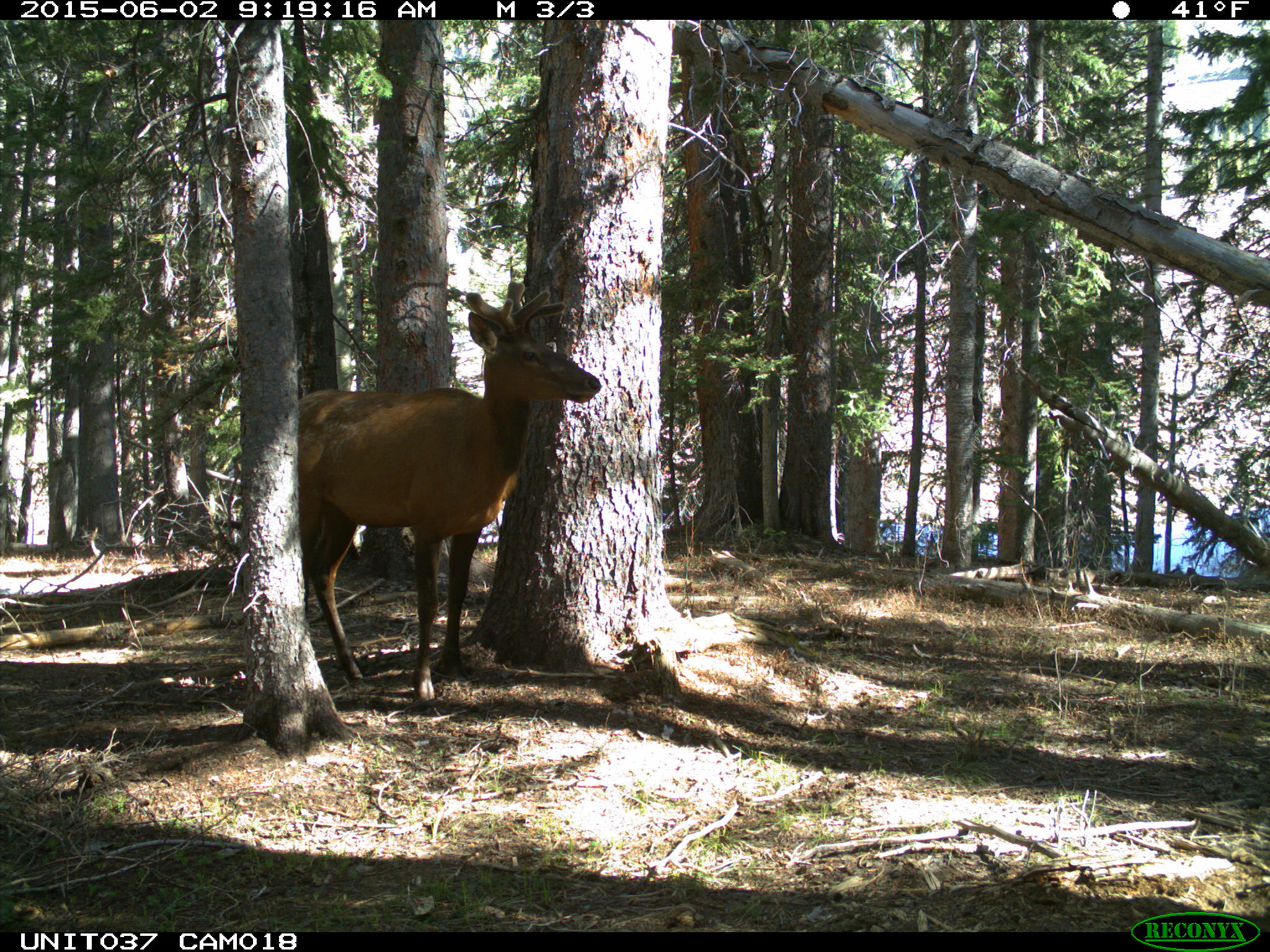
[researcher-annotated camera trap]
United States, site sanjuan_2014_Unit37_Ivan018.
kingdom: Animalia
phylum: Chordata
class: Mammalia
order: Artiodactyla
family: Cervidae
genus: Cervus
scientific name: Cervus elaphus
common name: red deer